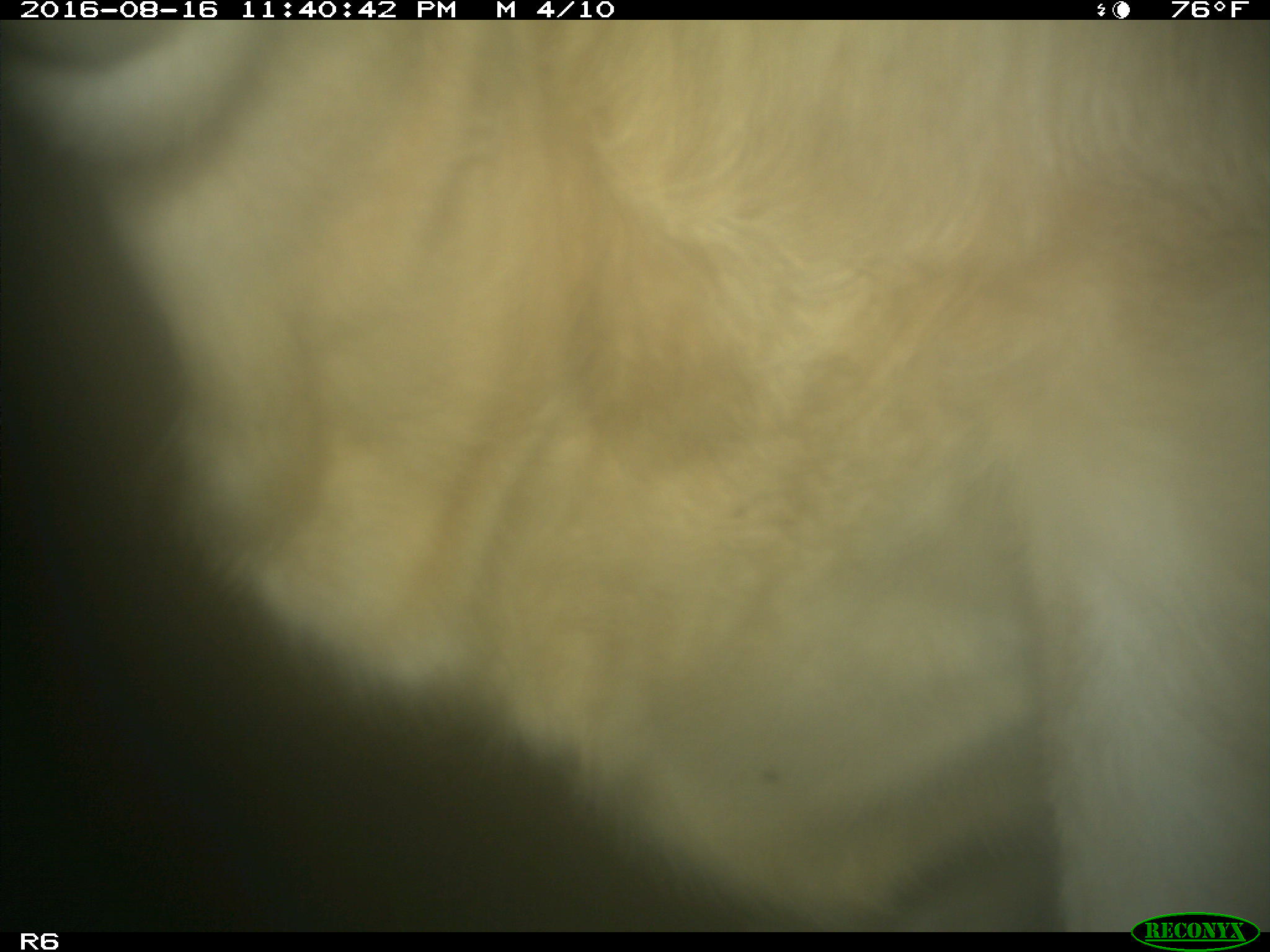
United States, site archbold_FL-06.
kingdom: Animalia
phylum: Chordata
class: Mammalia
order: Artiodactyla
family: Bovidae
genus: Bos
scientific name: Bos taurus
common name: domestic cow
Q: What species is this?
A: Bos taurus (domestic cow).